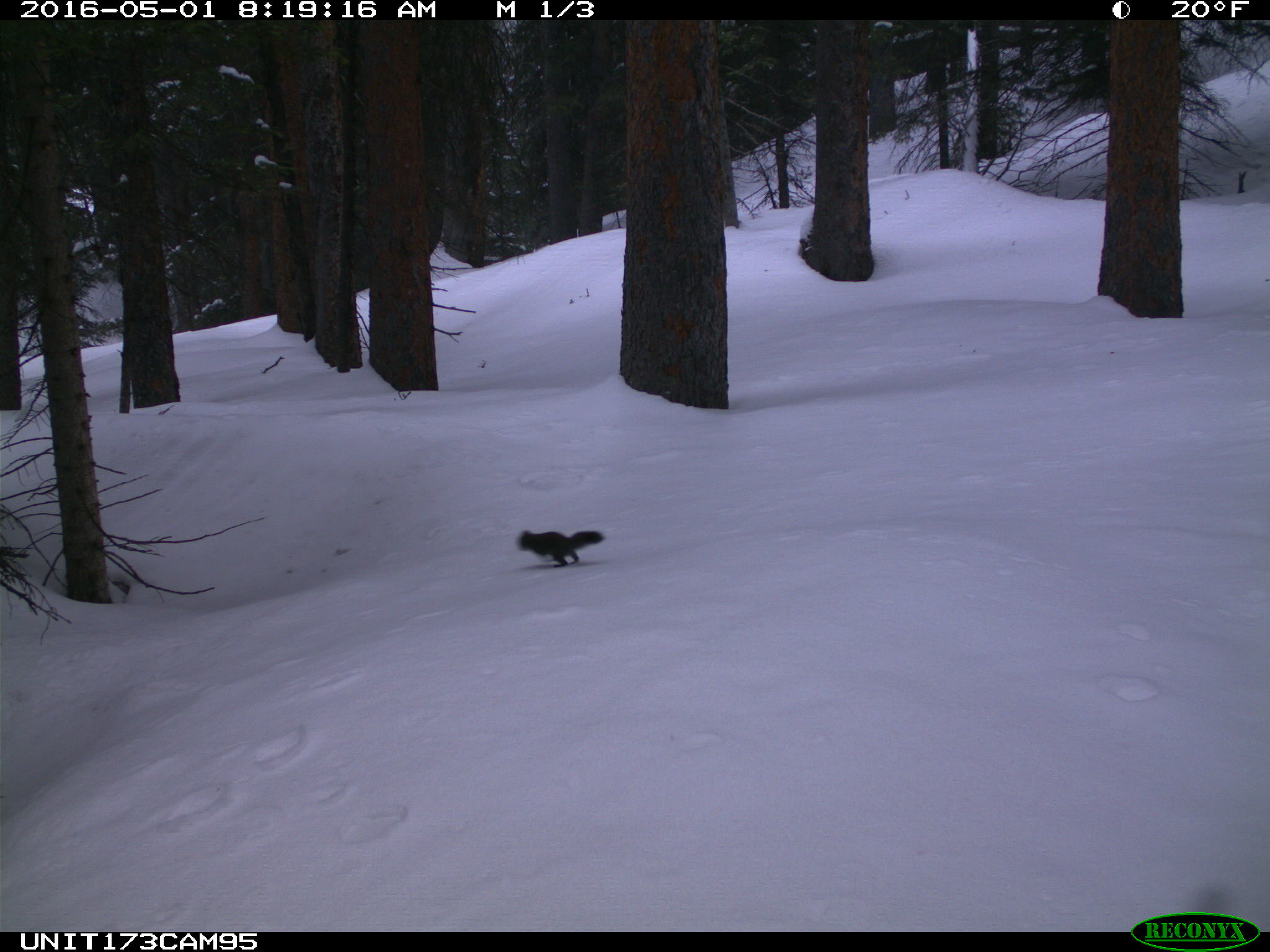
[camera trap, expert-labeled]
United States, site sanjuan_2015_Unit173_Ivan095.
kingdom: Animalia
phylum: Chordata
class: Mammalia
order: Rodentia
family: Sciuridae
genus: Tamiasciurus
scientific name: Tamiasciurus hudsonicus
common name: american red squirrel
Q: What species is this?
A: Tamiasciurus hudsonicus (american red squirrel).